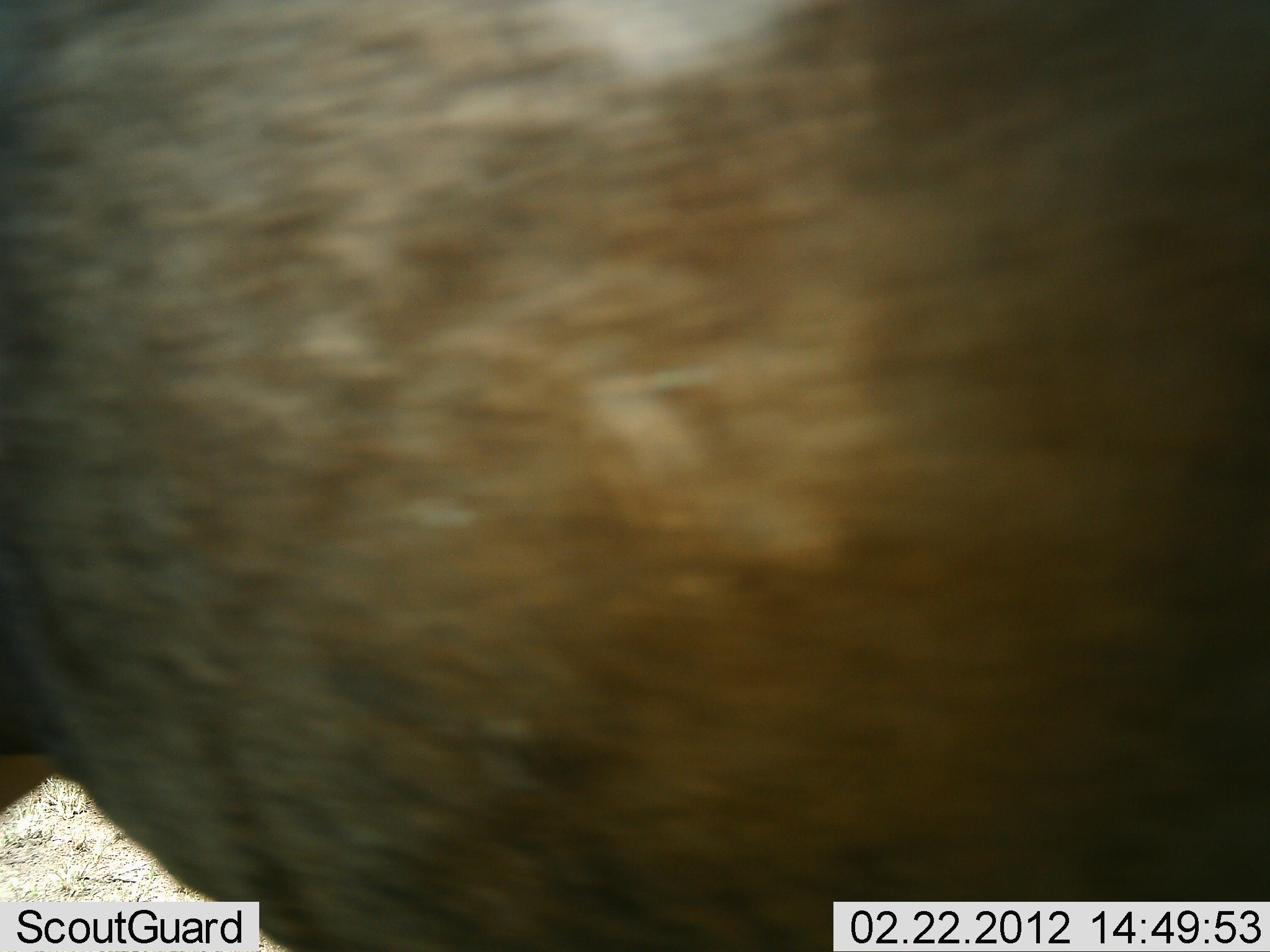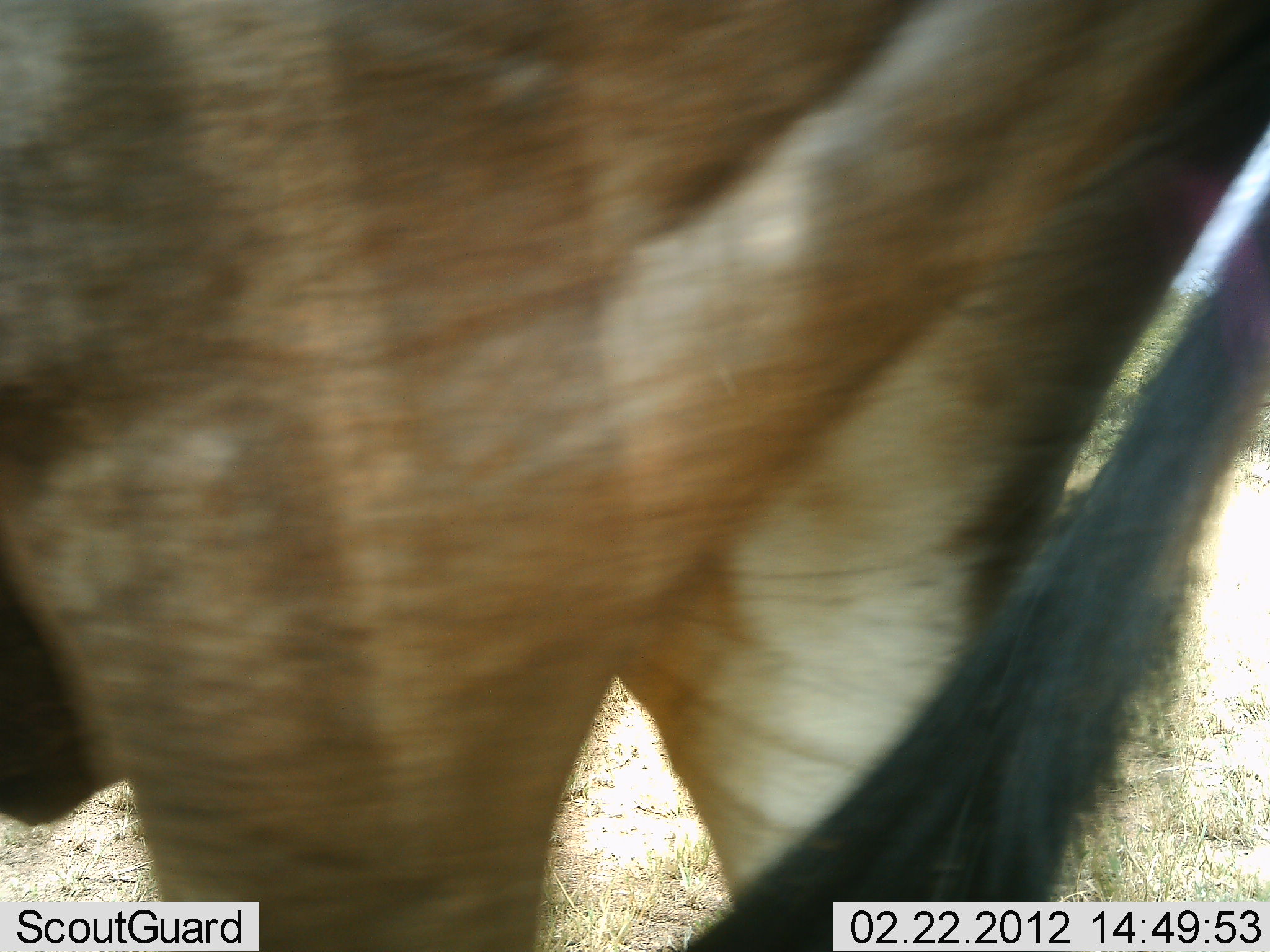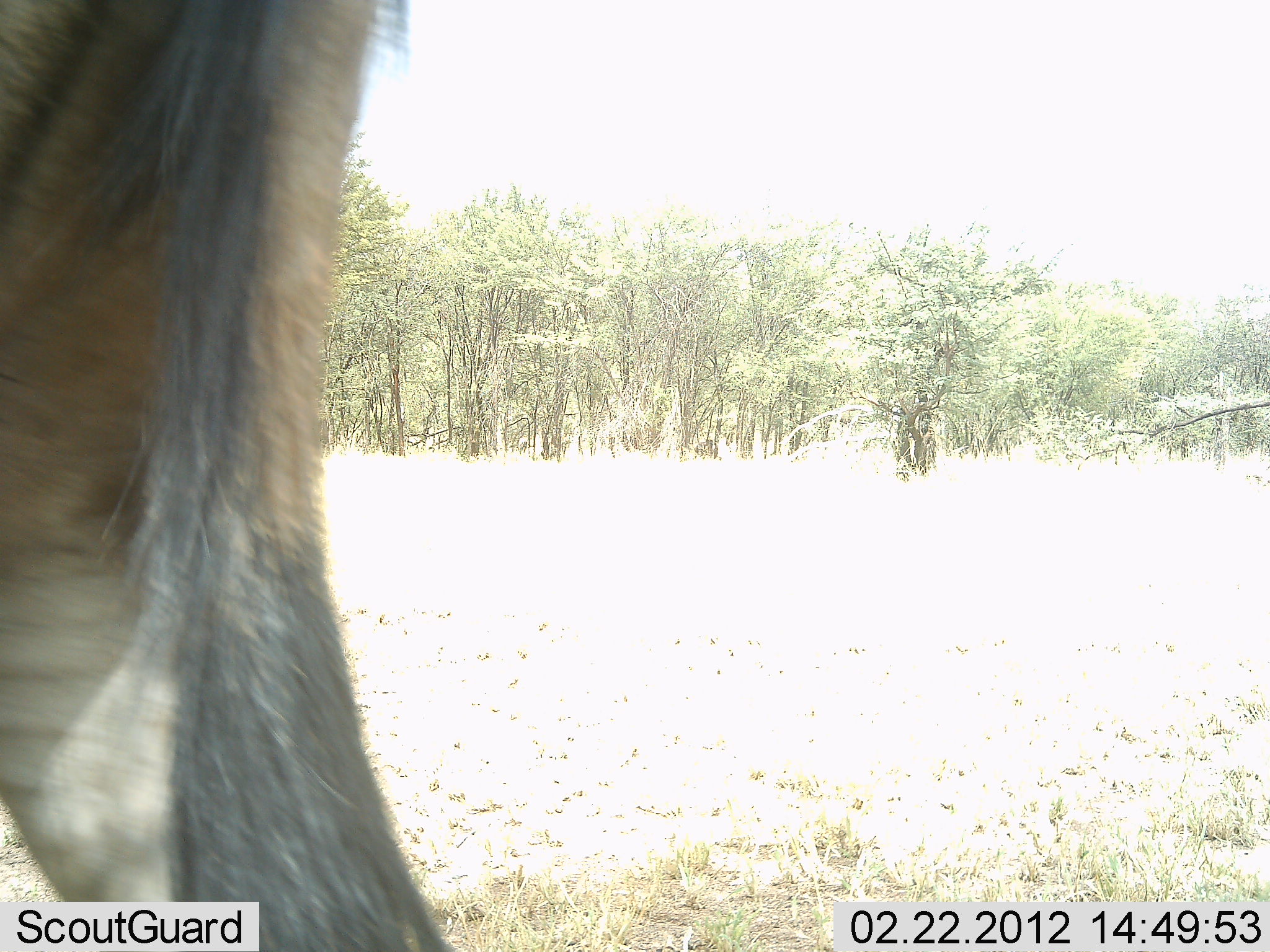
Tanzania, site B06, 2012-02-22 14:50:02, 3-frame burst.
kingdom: Animalia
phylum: Chordata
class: Mammalia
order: Artiodactyla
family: Bovidae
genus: Connochaetes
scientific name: Connochaetes taurinus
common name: blue wildebeest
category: wildebeest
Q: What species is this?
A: Wildebeest (blue wildebeest) (Connochaetes taurinus).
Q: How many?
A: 1.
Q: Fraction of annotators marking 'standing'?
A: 7%.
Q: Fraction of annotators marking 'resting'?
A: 0%.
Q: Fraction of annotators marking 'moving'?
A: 100%.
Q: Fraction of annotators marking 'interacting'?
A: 0%.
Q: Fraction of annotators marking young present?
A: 0%.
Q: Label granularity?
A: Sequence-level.